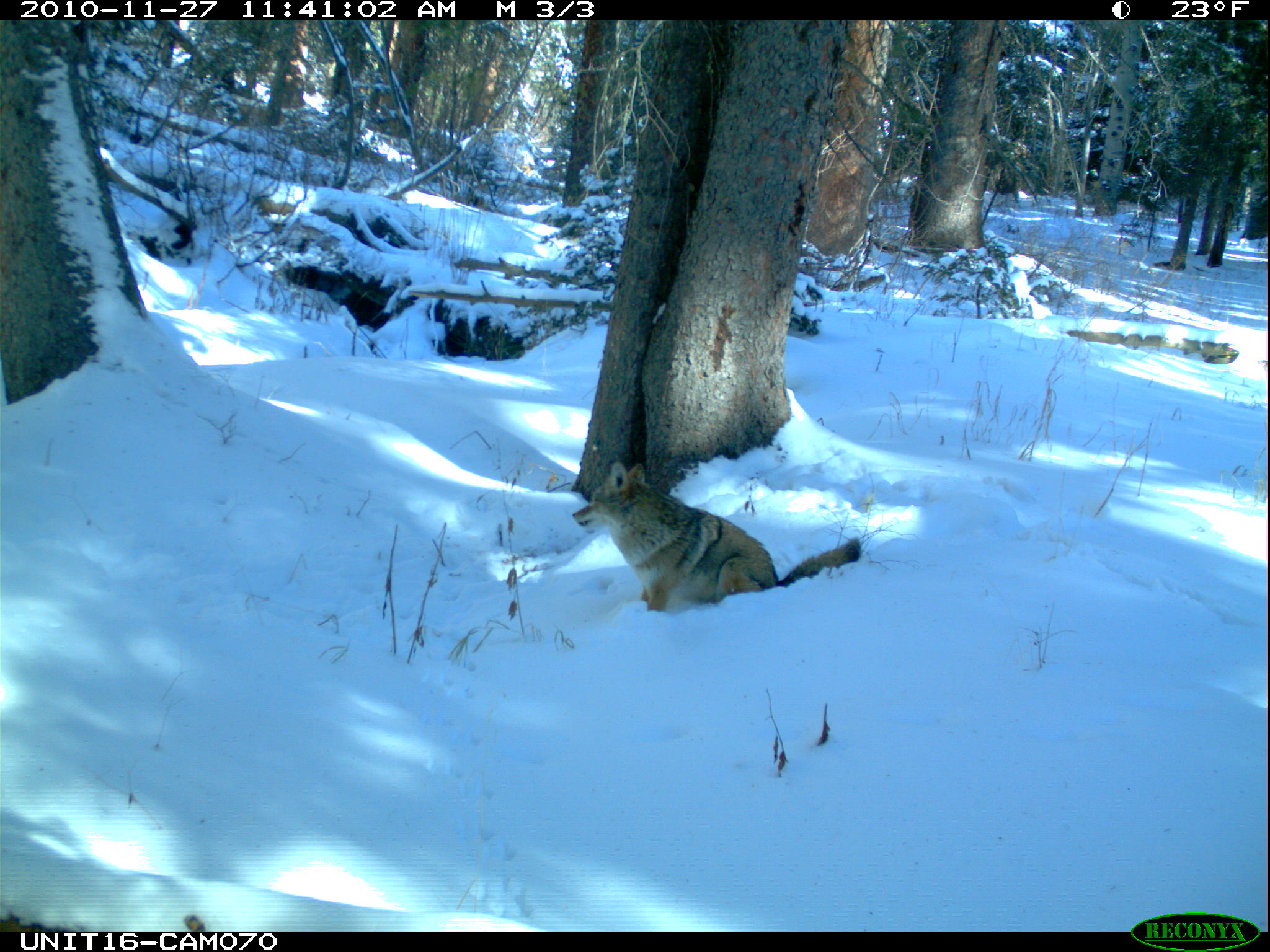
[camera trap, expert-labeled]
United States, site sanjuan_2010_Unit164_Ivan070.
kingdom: Animalia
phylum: Chordata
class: Mammalia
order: Carnivora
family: Canidae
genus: Canis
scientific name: Canis latrans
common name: coyote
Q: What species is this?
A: Canis latrans (coyote).